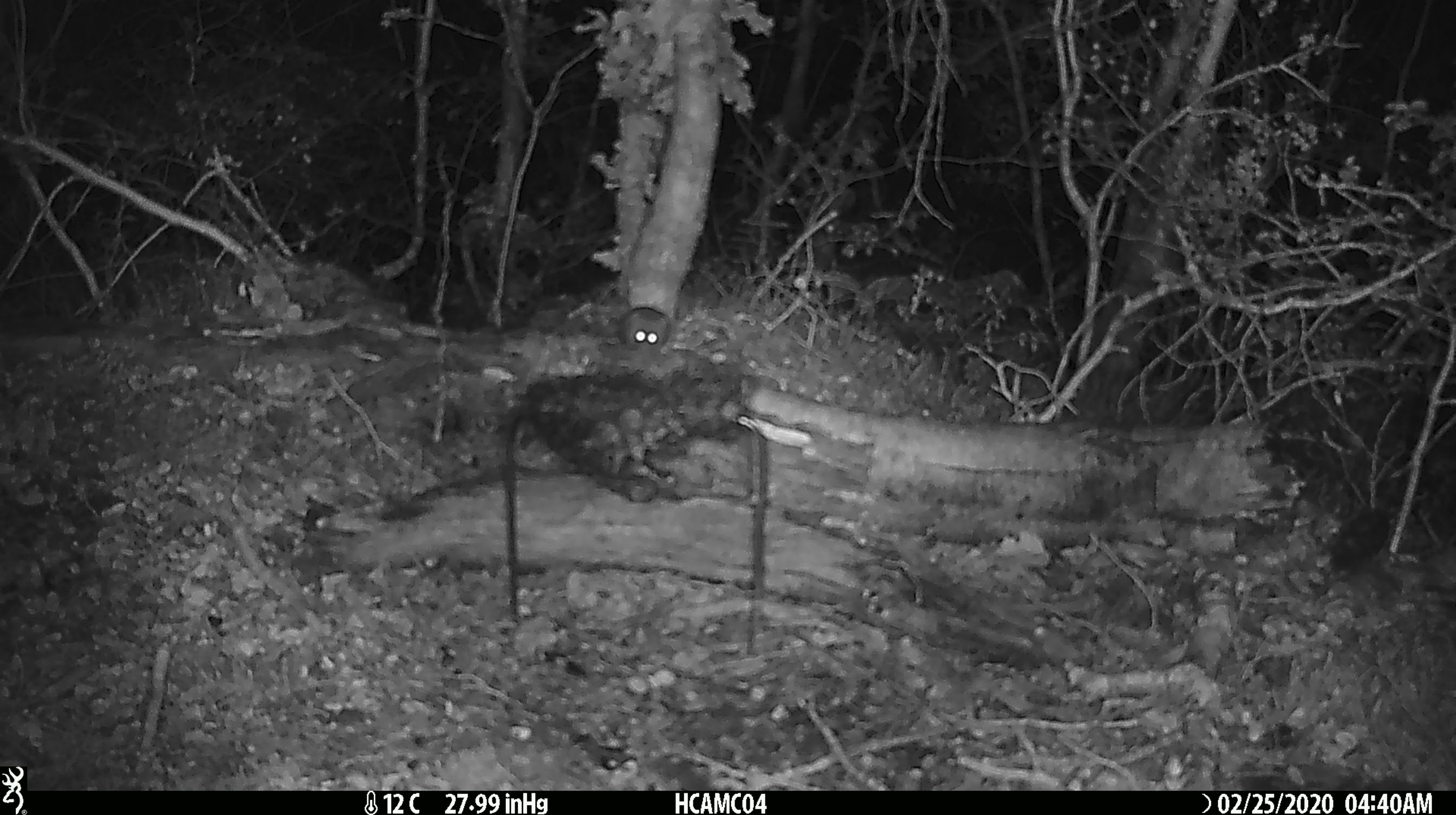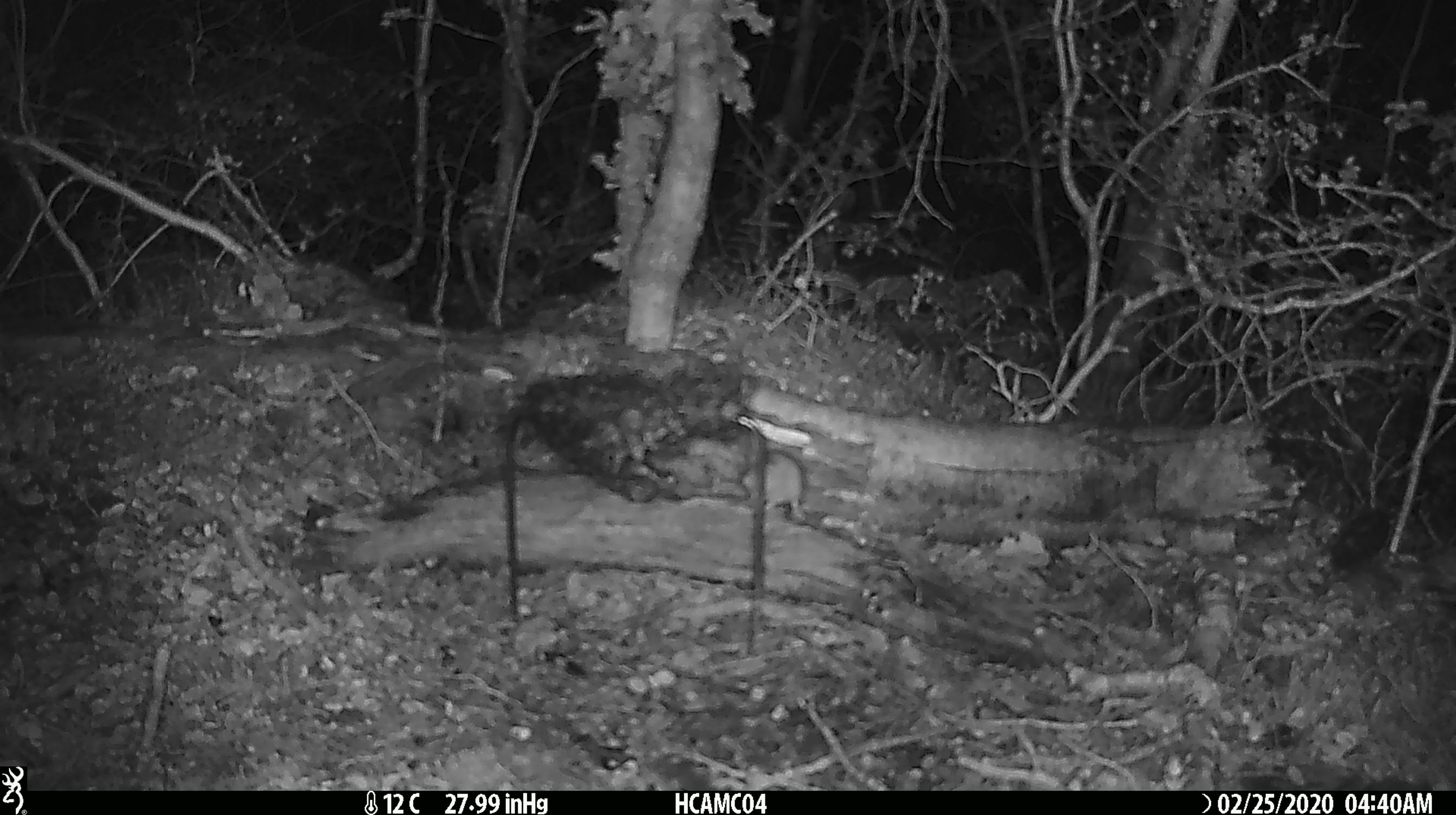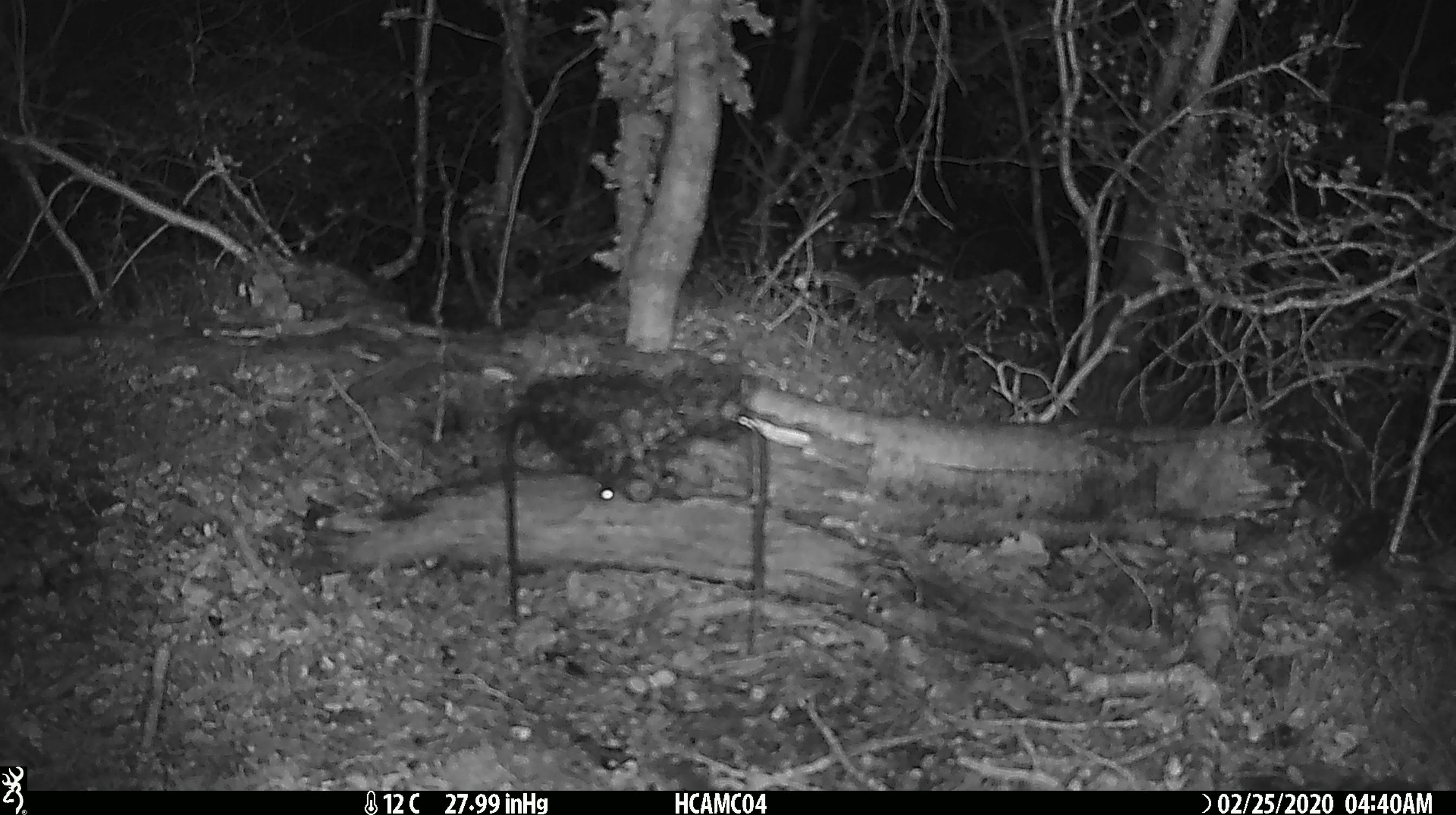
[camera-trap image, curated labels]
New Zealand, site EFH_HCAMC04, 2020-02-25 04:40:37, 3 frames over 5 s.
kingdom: Animalia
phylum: Chordata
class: Mammalia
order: Rodentia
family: Muridae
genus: Mus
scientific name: Mus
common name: mouse